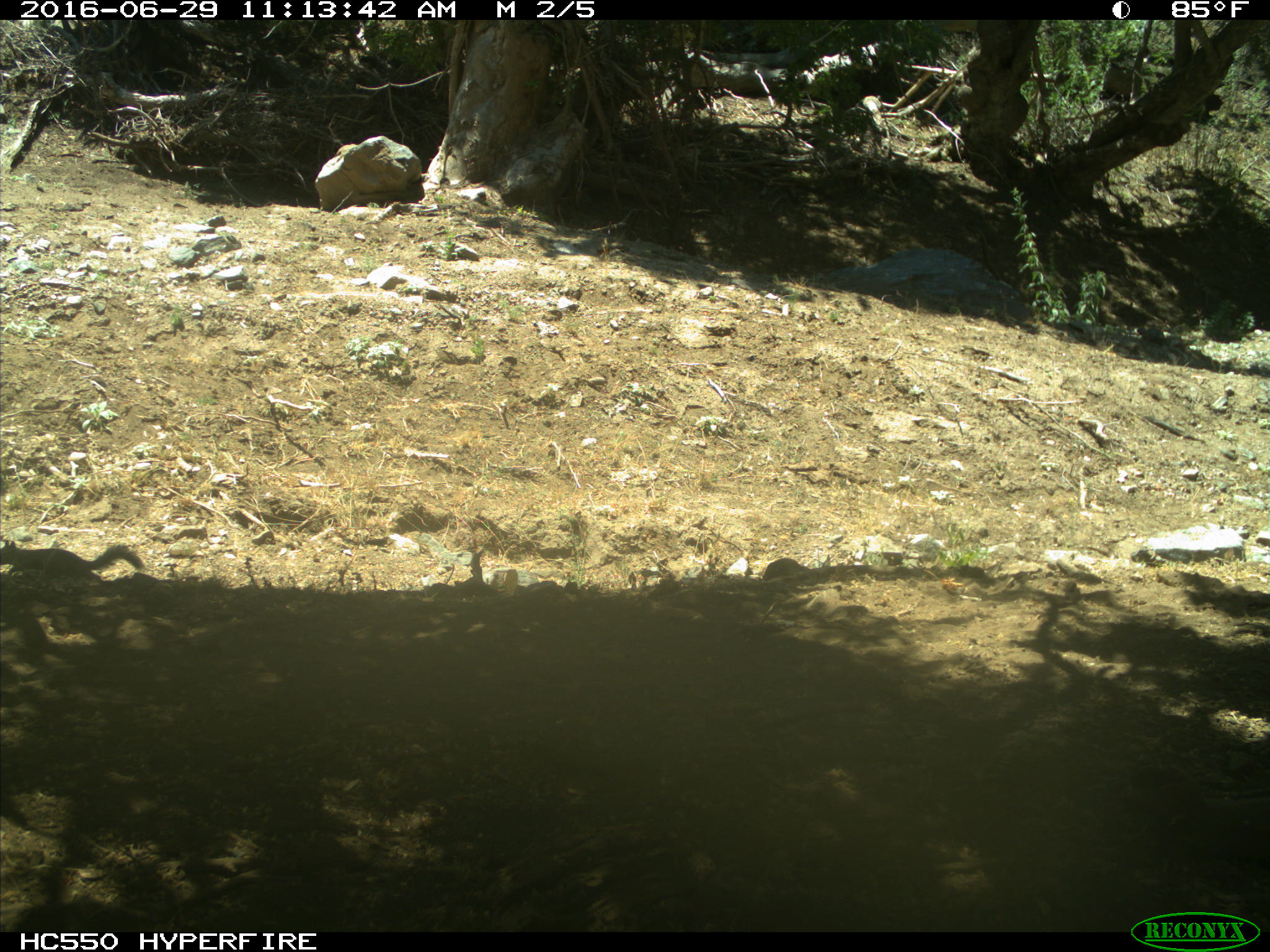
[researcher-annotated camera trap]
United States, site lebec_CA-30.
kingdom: Animalia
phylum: Chordata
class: Mammalia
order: Rodentia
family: Sciuridae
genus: Otospermophilus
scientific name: Otospermophilus beecheyi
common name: california ground squirrel